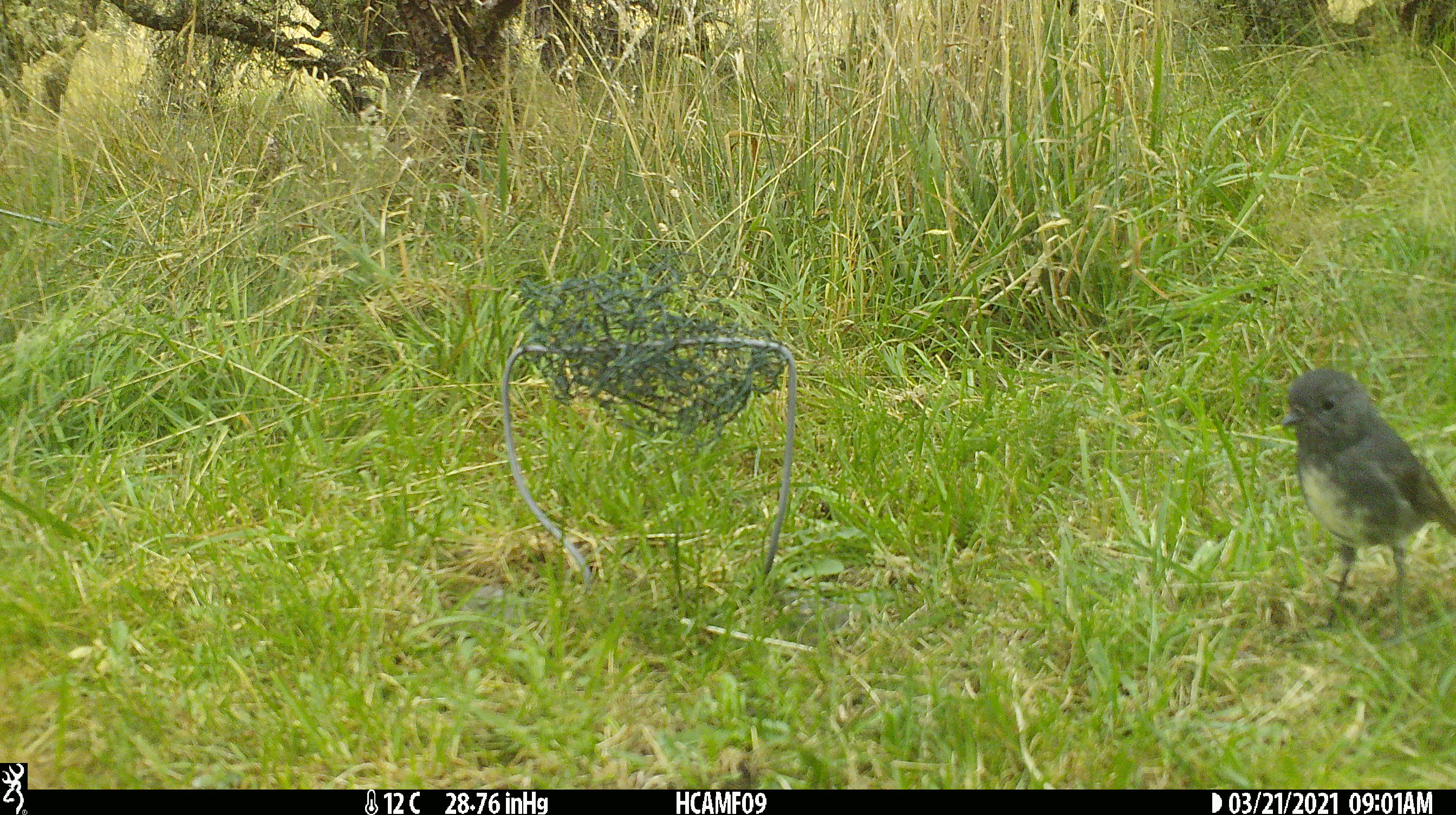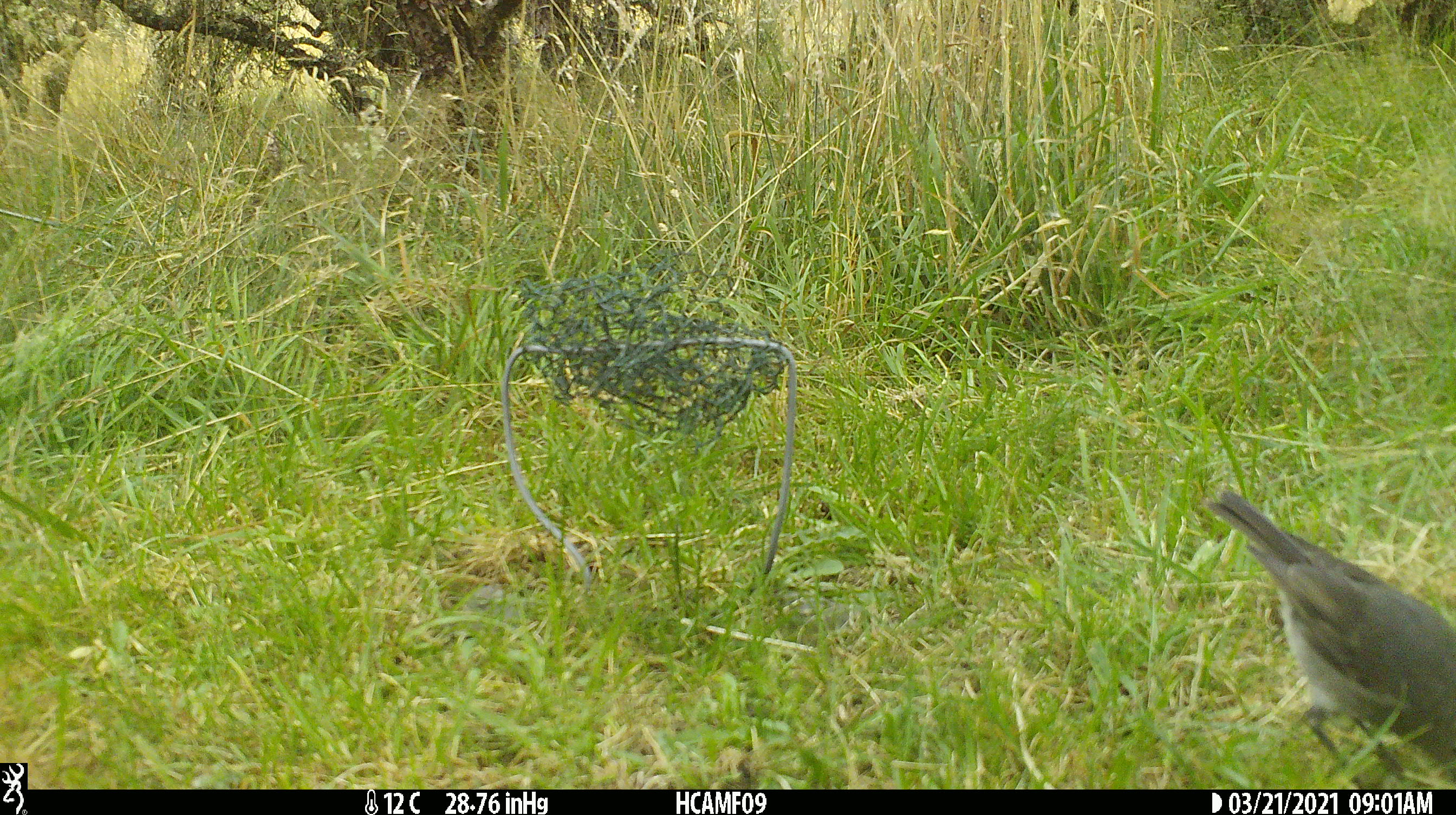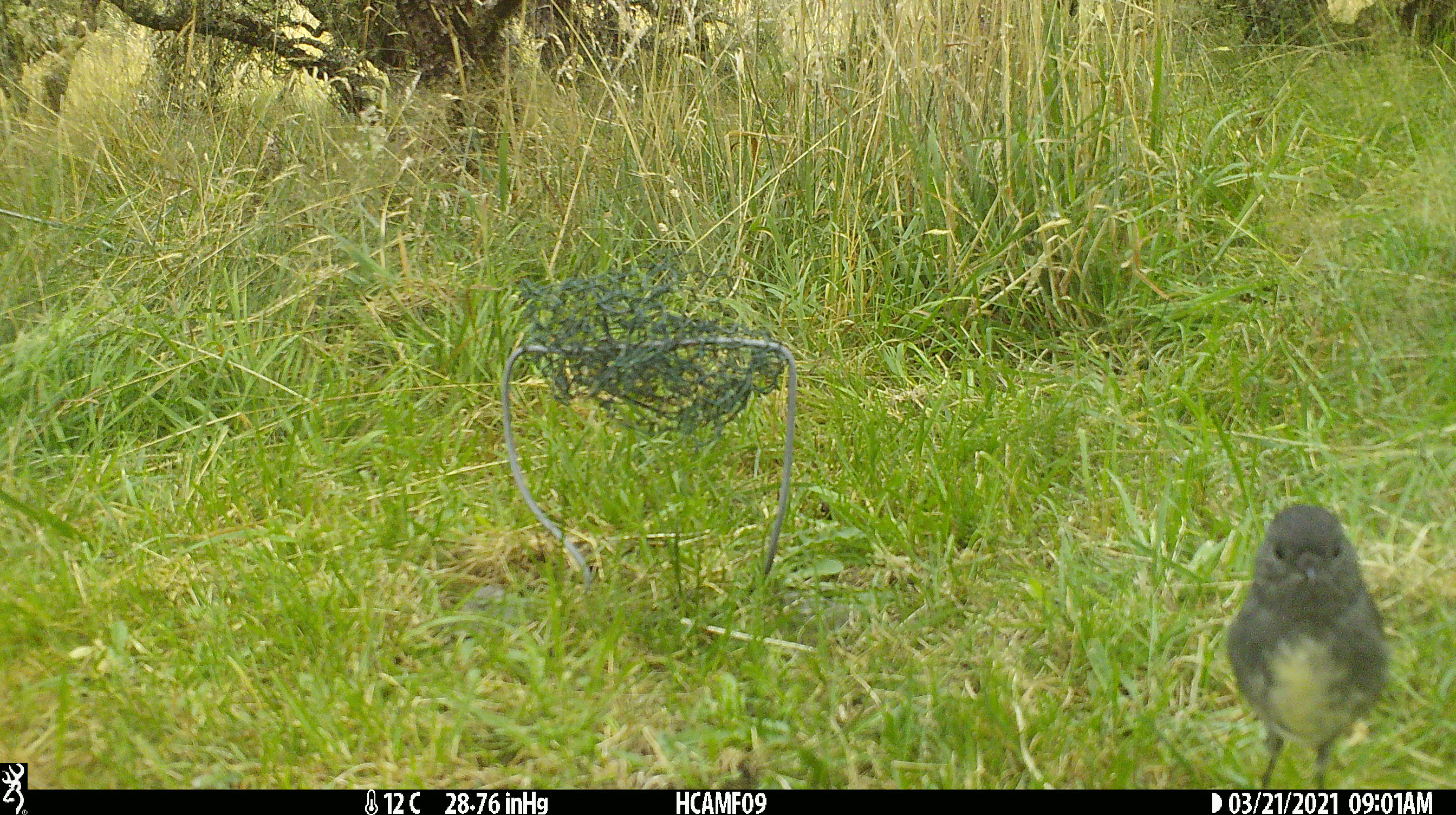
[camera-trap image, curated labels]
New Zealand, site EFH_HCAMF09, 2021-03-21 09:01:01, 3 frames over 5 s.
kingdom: Animalia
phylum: Chordata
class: Aves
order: Passeriformes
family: Petroicidae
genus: Petroica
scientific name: Petroica australis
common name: new zealand robin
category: robin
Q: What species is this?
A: Robin (new zealand robin) (Petroica australis).